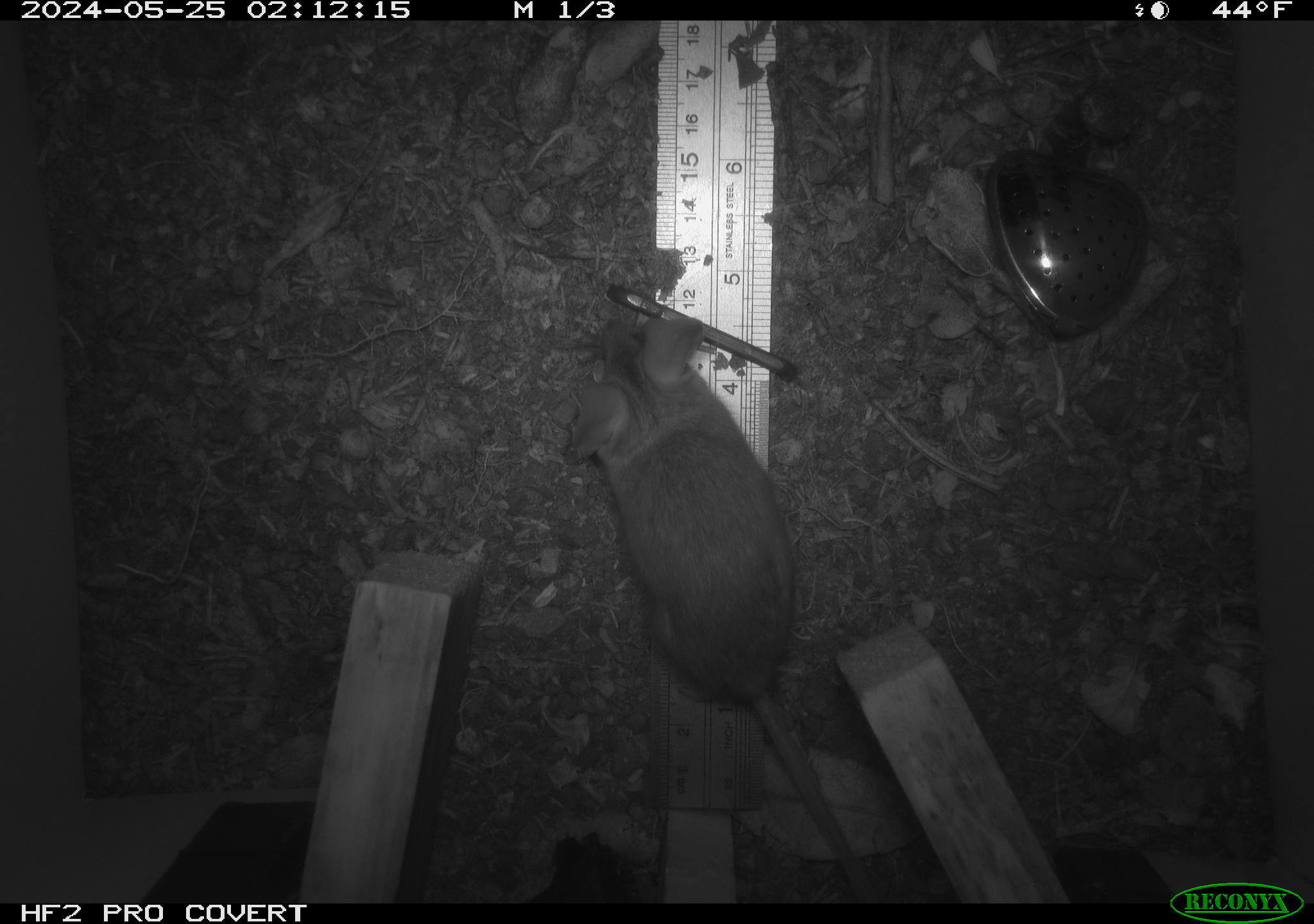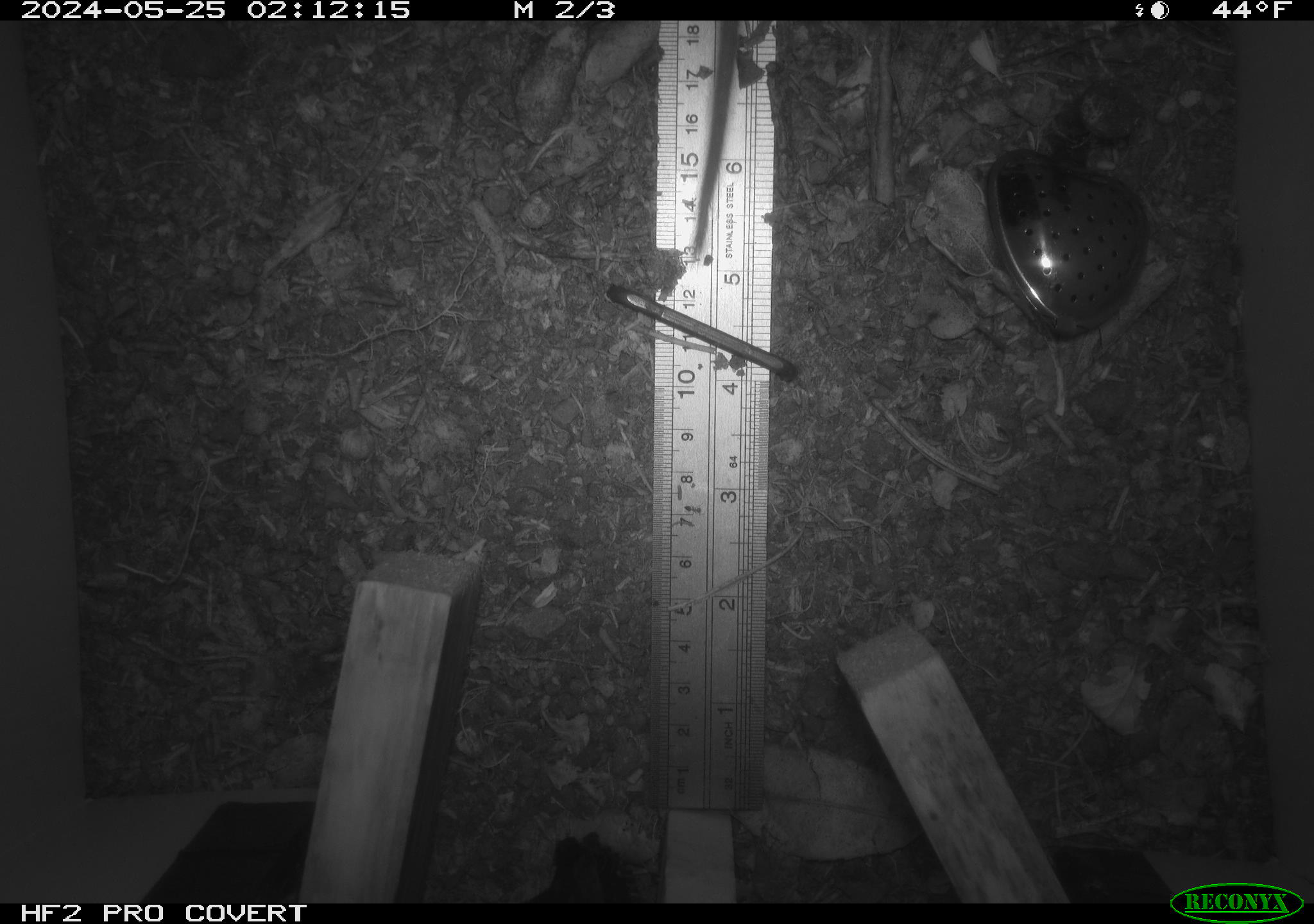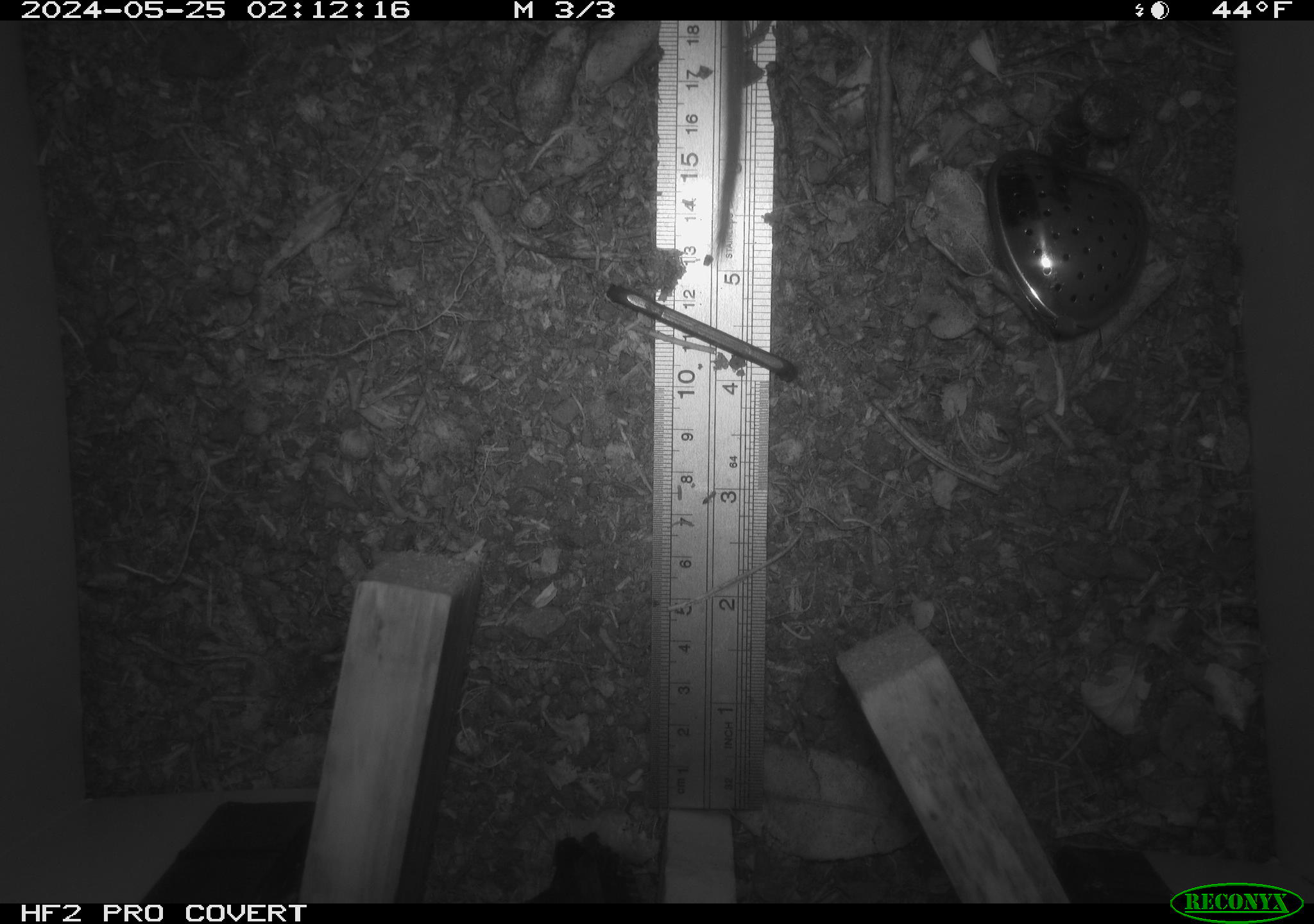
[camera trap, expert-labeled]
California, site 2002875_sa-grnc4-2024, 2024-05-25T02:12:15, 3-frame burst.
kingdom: Animalia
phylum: Chordata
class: Mammalia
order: Rodentia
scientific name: Rodentia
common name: rodent